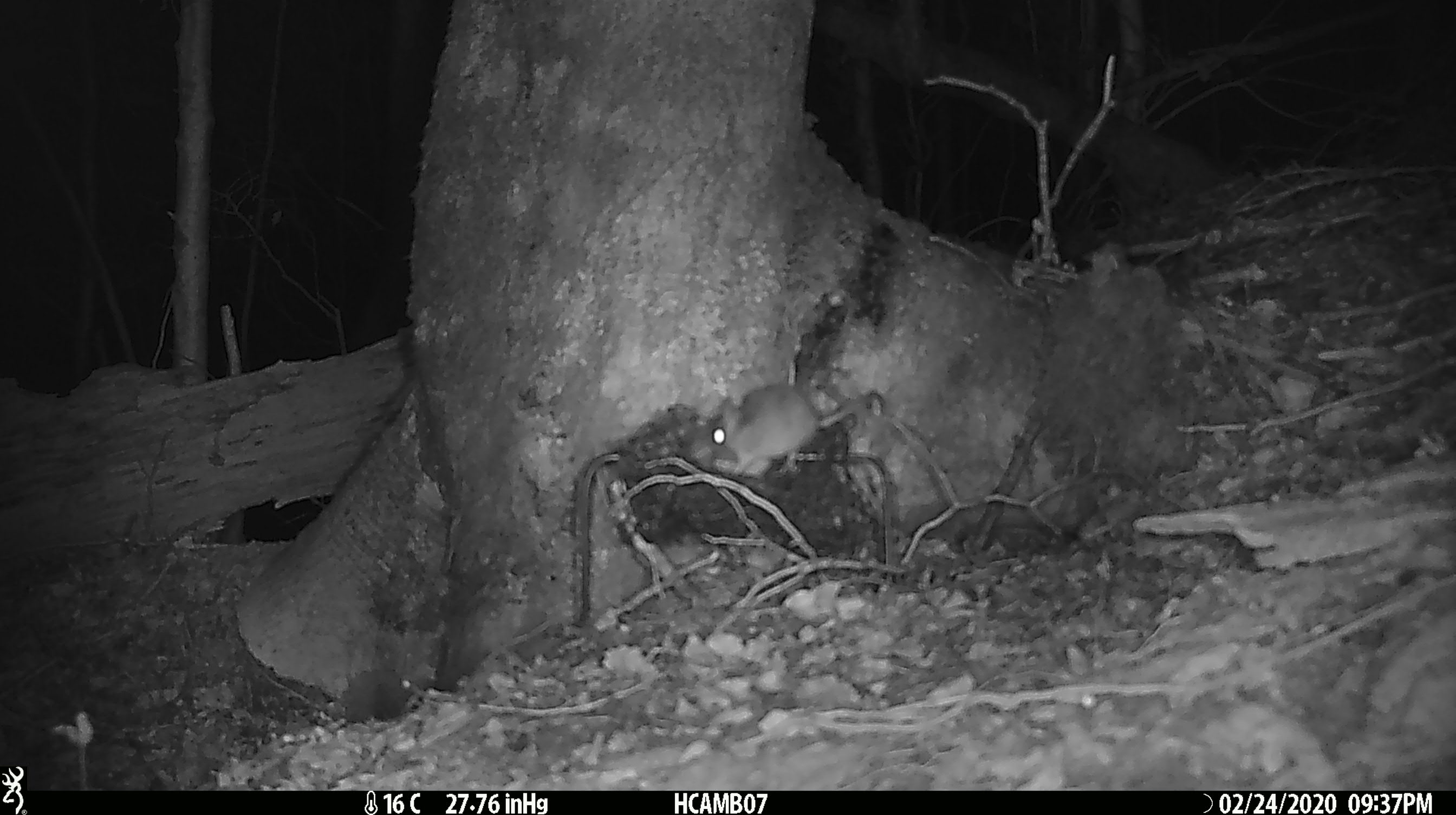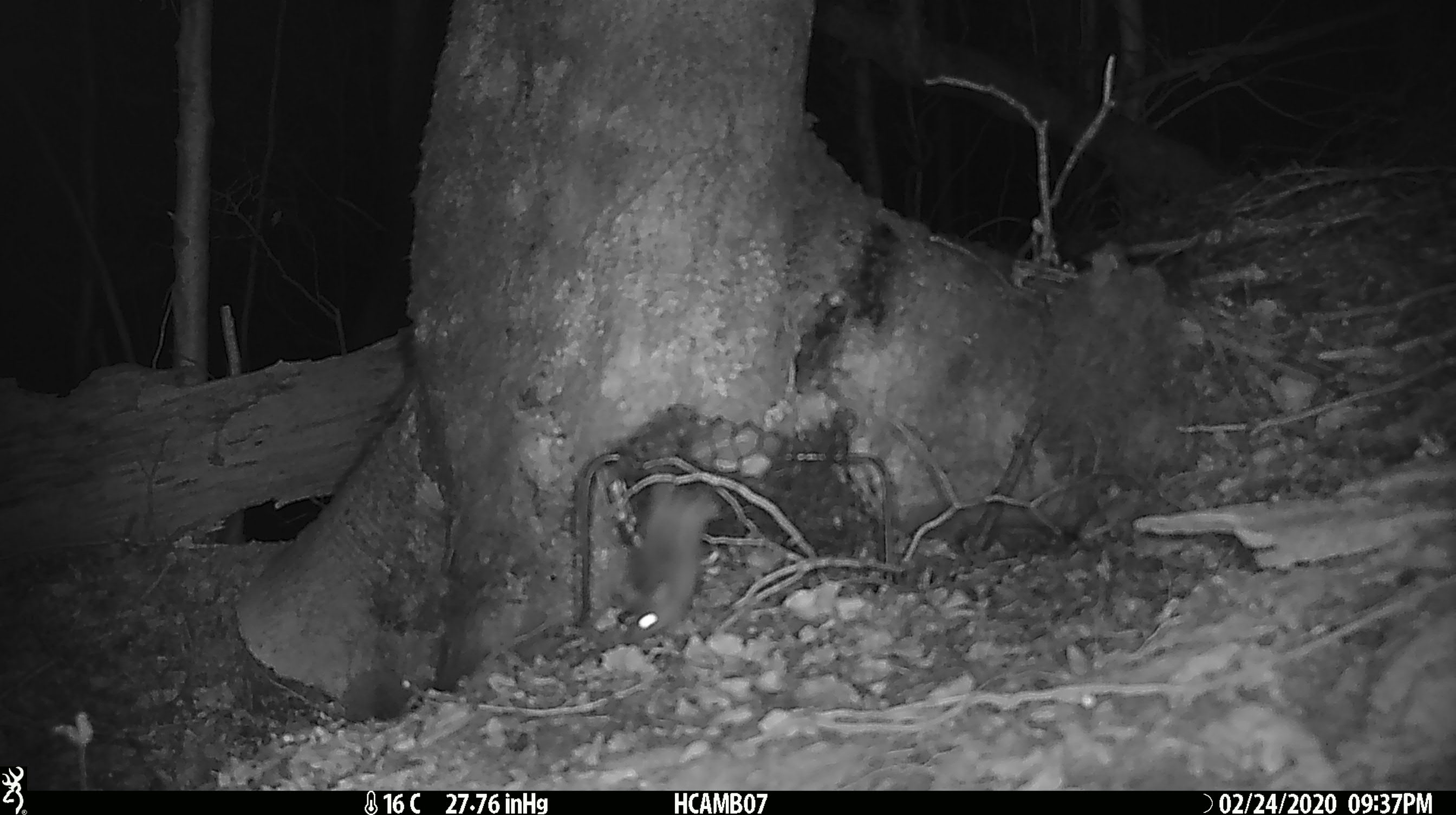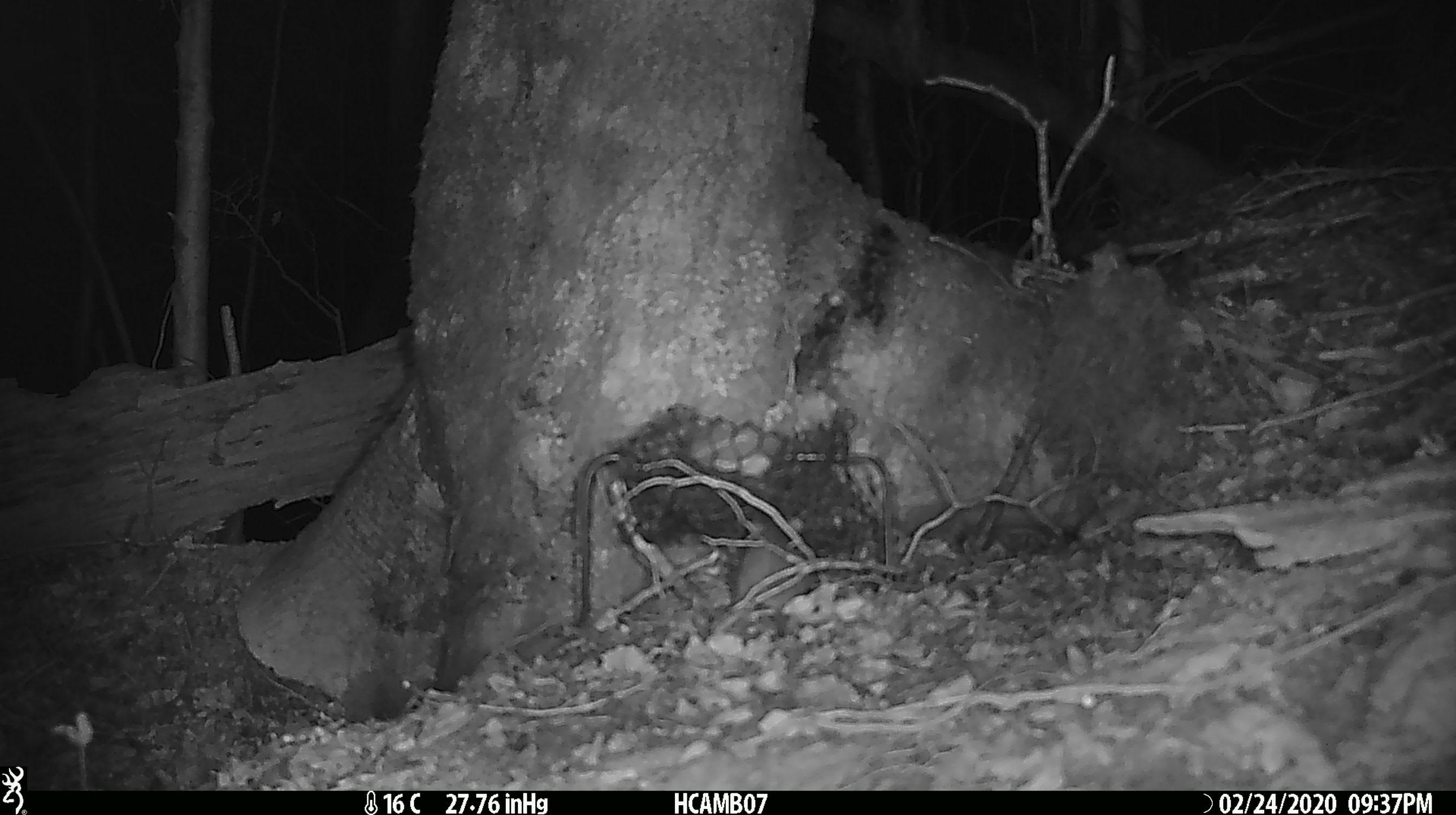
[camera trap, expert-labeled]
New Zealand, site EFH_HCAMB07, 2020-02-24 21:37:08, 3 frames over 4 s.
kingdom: Animalia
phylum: Chordata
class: Mammalia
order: Rodentia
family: Muridae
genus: Mus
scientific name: Mus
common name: mouse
Mouse (Mus).